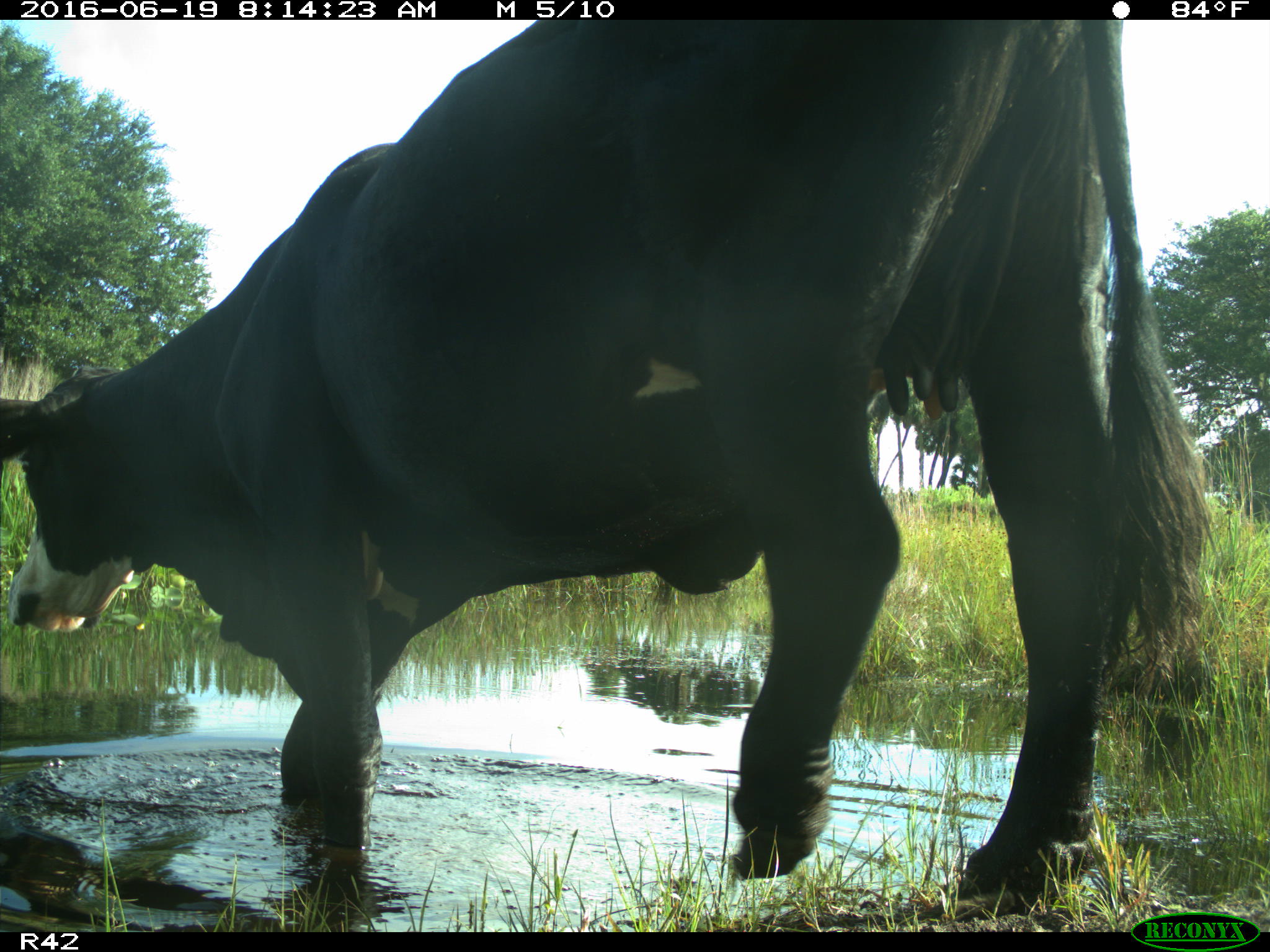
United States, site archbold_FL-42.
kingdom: Animalia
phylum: Chordata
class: Mammalia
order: Artiodactyla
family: Bovidae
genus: Bos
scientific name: Bos taurus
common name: domestic cow